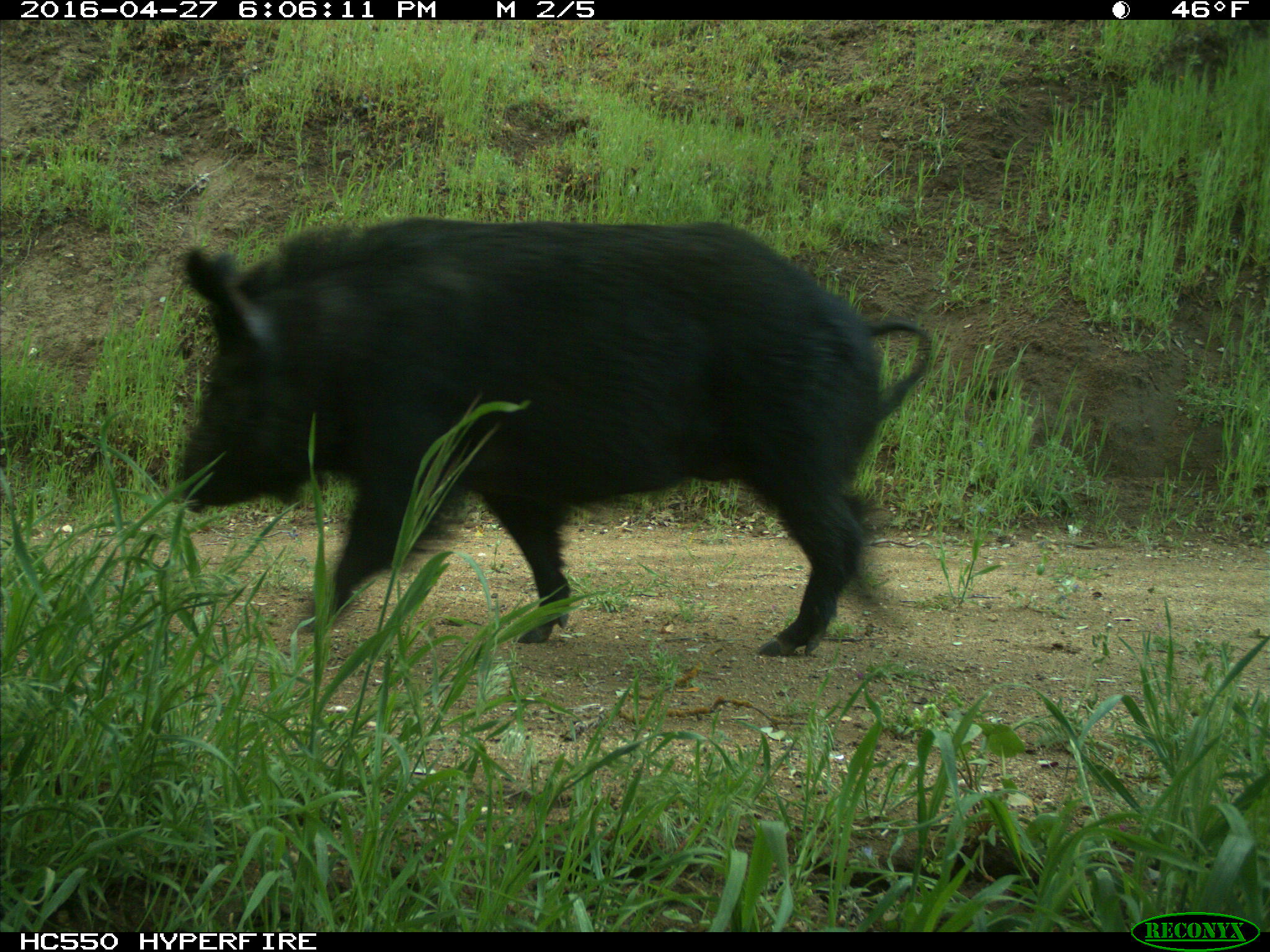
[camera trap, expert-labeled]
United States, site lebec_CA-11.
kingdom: Animalia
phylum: Chordata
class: Mammalia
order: Artiodactyla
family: Suidae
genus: Sus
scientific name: Sus scrofa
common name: wild boar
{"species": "Sus scrofa (wild boar)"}